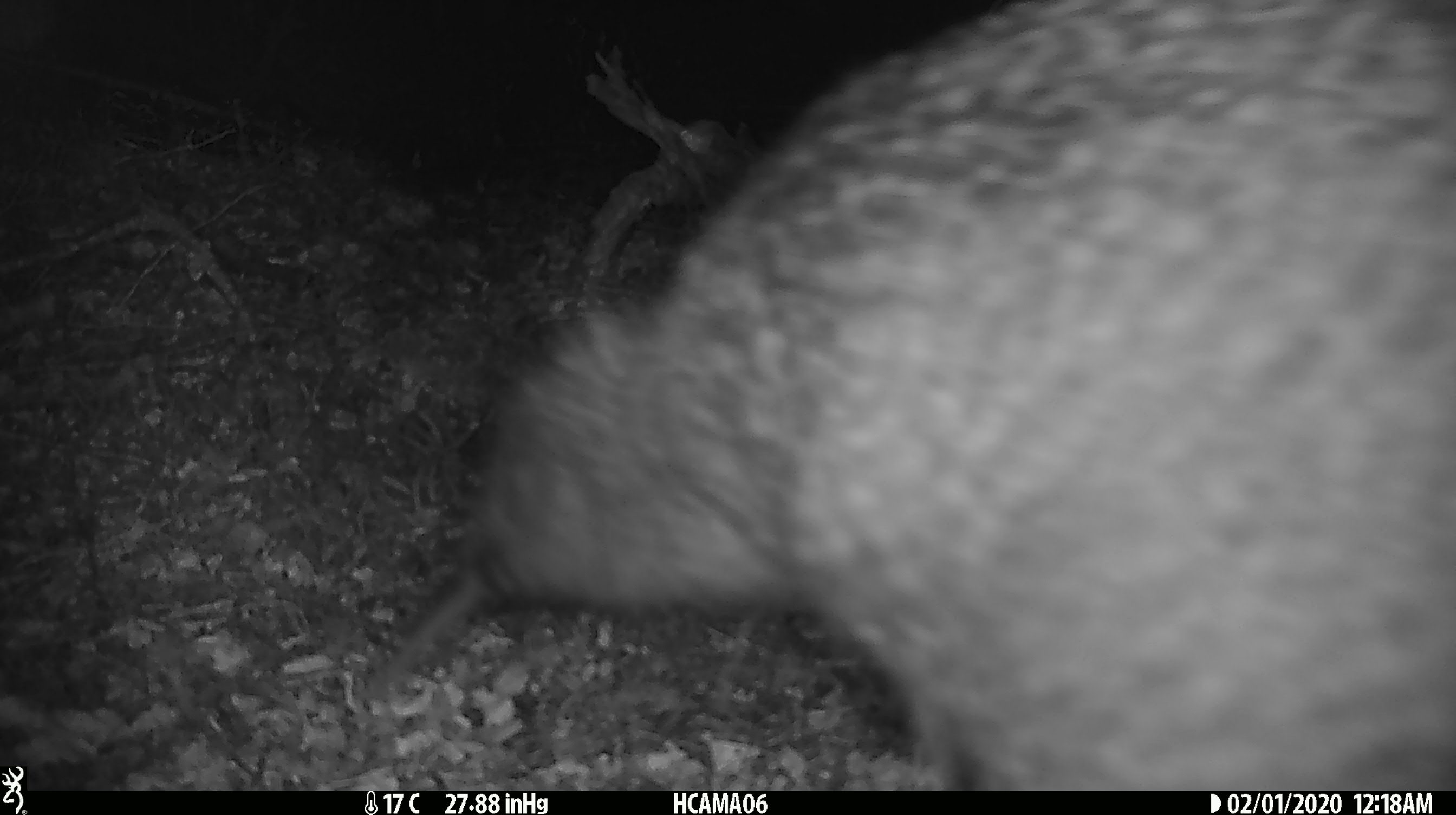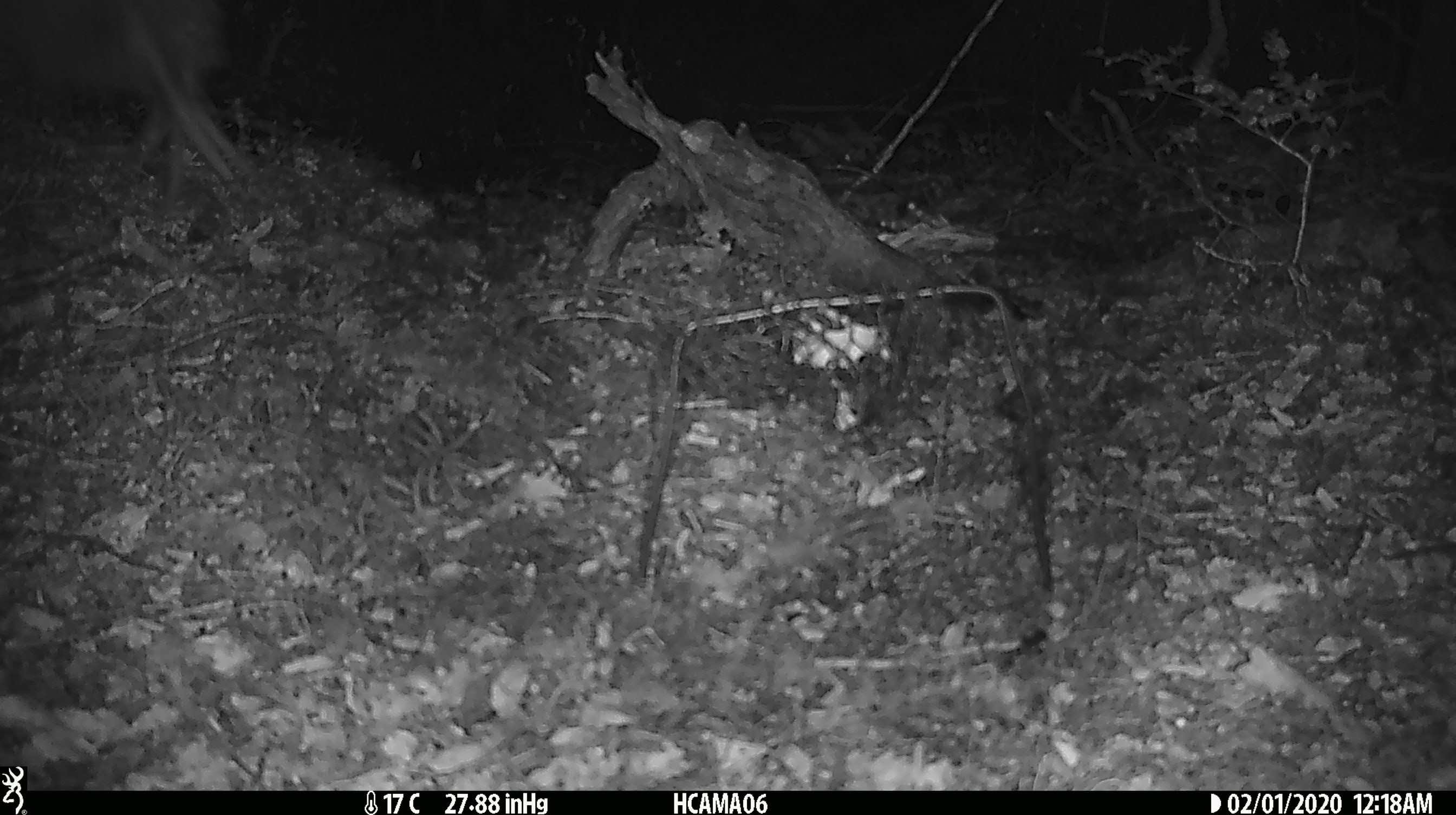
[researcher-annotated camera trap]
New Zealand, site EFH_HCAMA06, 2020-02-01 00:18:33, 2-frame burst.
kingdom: Animalia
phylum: Chordata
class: Aves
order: Apterygiformes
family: Apterygidae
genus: Apteryx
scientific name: Apteryx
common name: kiwi